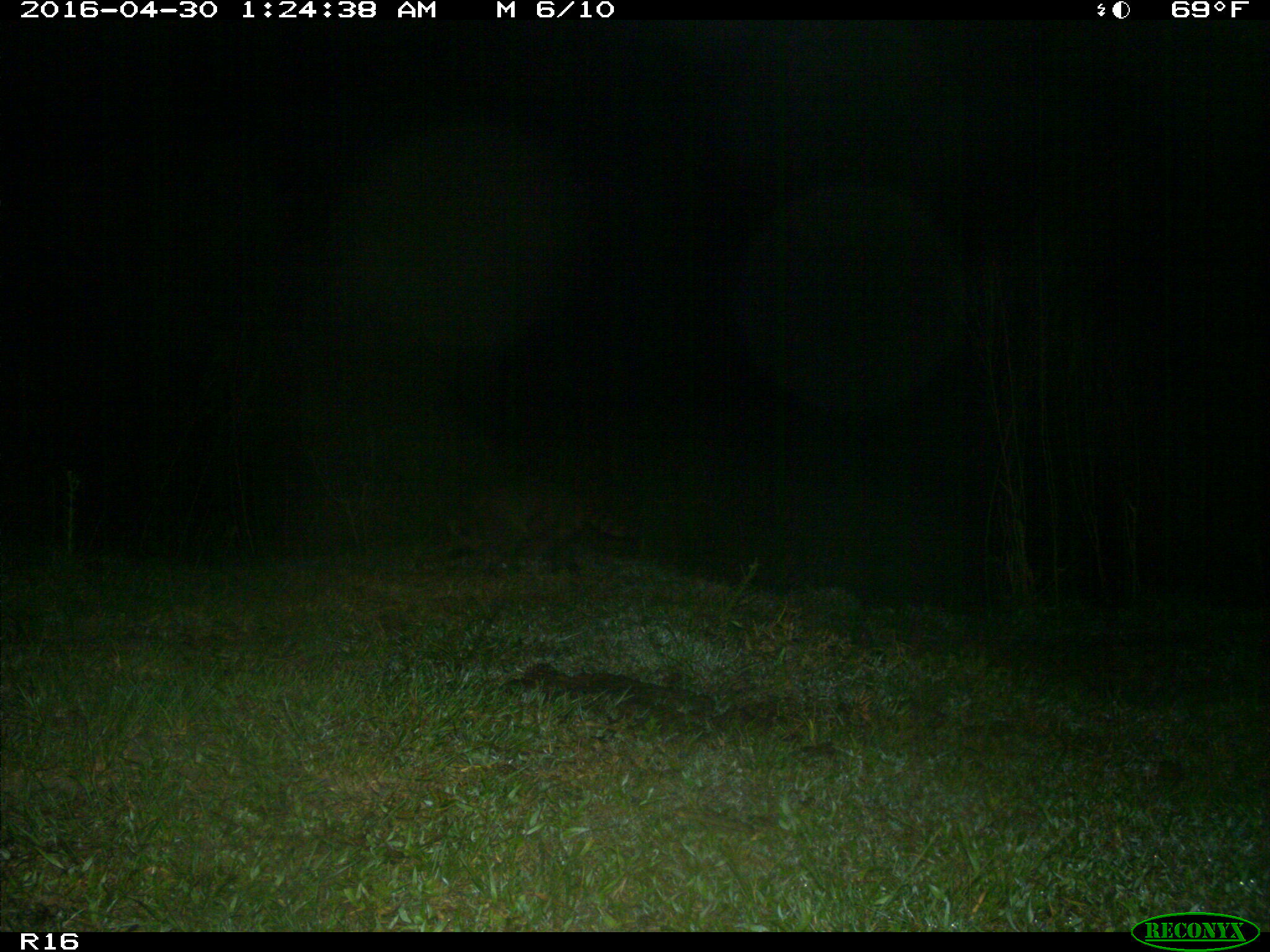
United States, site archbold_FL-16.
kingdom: Animalia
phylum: Chordata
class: Mammalia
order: Carnivora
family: Procyonidae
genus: Procyon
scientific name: Procyon lotor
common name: common raccoon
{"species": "Procyon lotor (common raccoon)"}